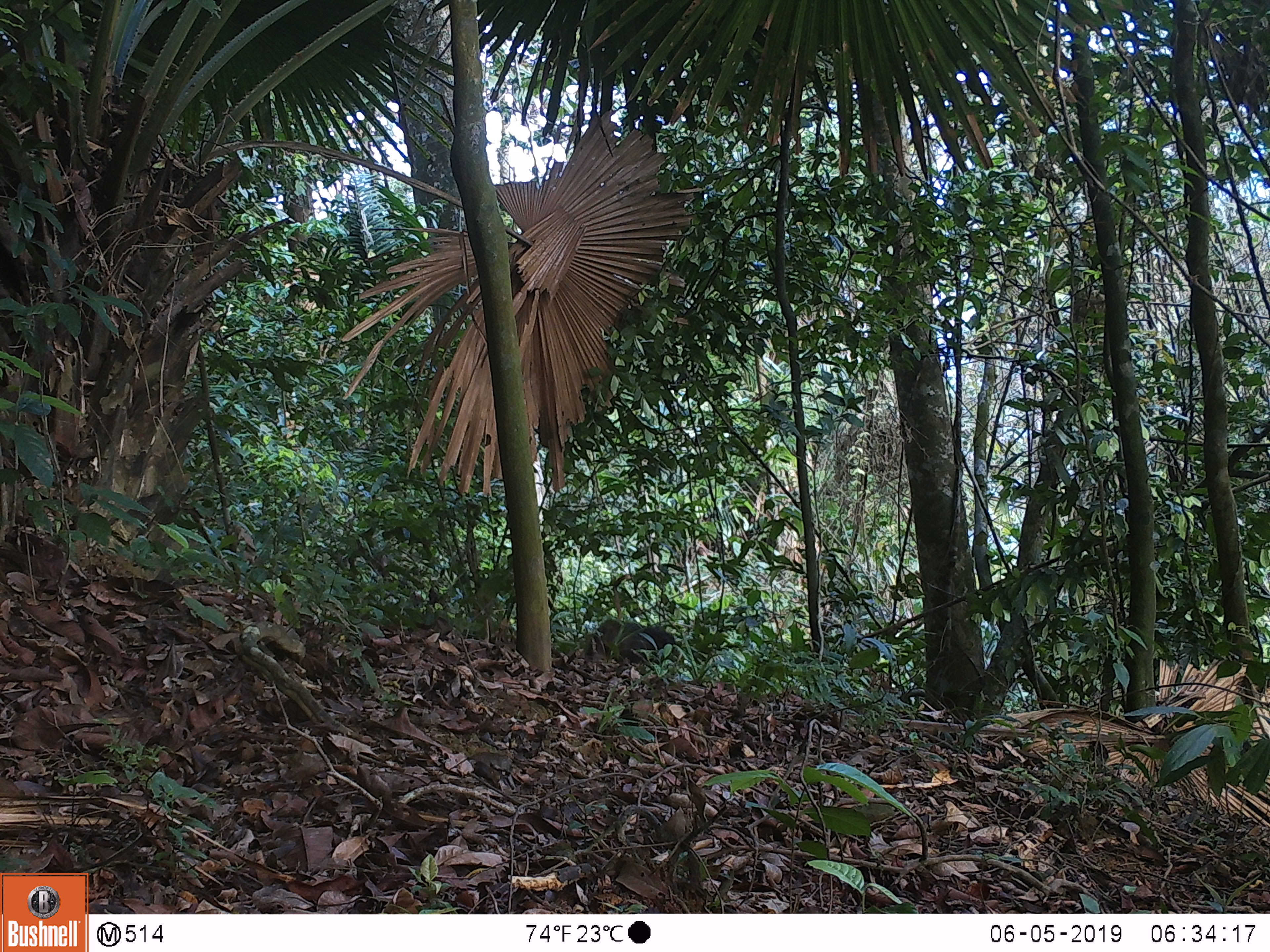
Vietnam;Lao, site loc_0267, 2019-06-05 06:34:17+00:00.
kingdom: Animalia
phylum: Chordata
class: Mammalia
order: Primates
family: Cercopithecidae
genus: Macaca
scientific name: Macaca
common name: macaque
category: unidentified macaque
Unidentified macaque (macaque) (Macaca). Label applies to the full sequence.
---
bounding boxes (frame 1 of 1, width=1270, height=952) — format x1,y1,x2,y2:
unidentified macaque: 580,618,676,664